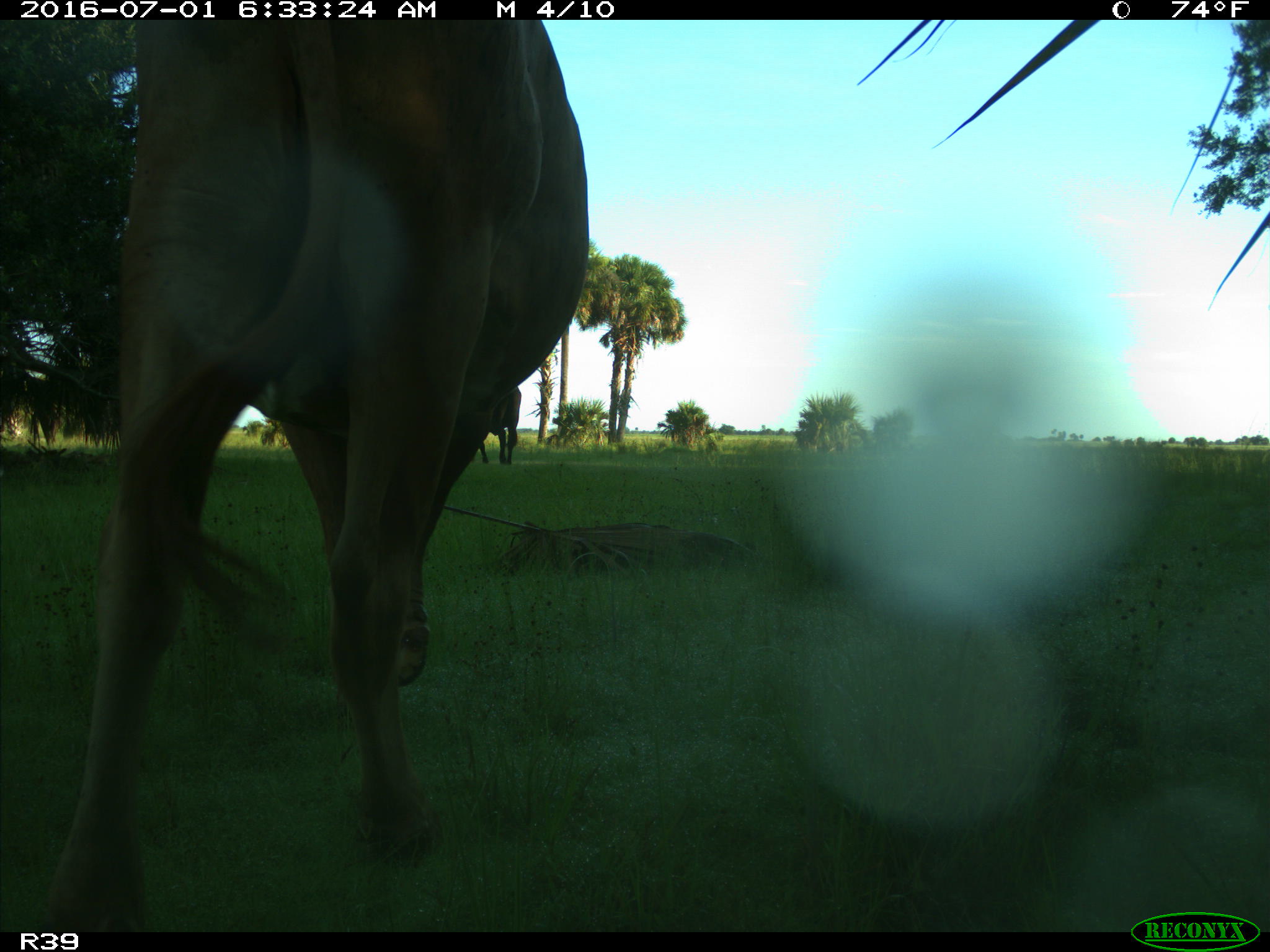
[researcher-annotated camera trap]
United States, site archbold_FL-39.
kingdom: Animalia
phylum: Chordata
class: Mammalia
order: Artiodactyla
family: Bovidae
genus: Bos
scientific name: Bos taurus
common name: domestic cow